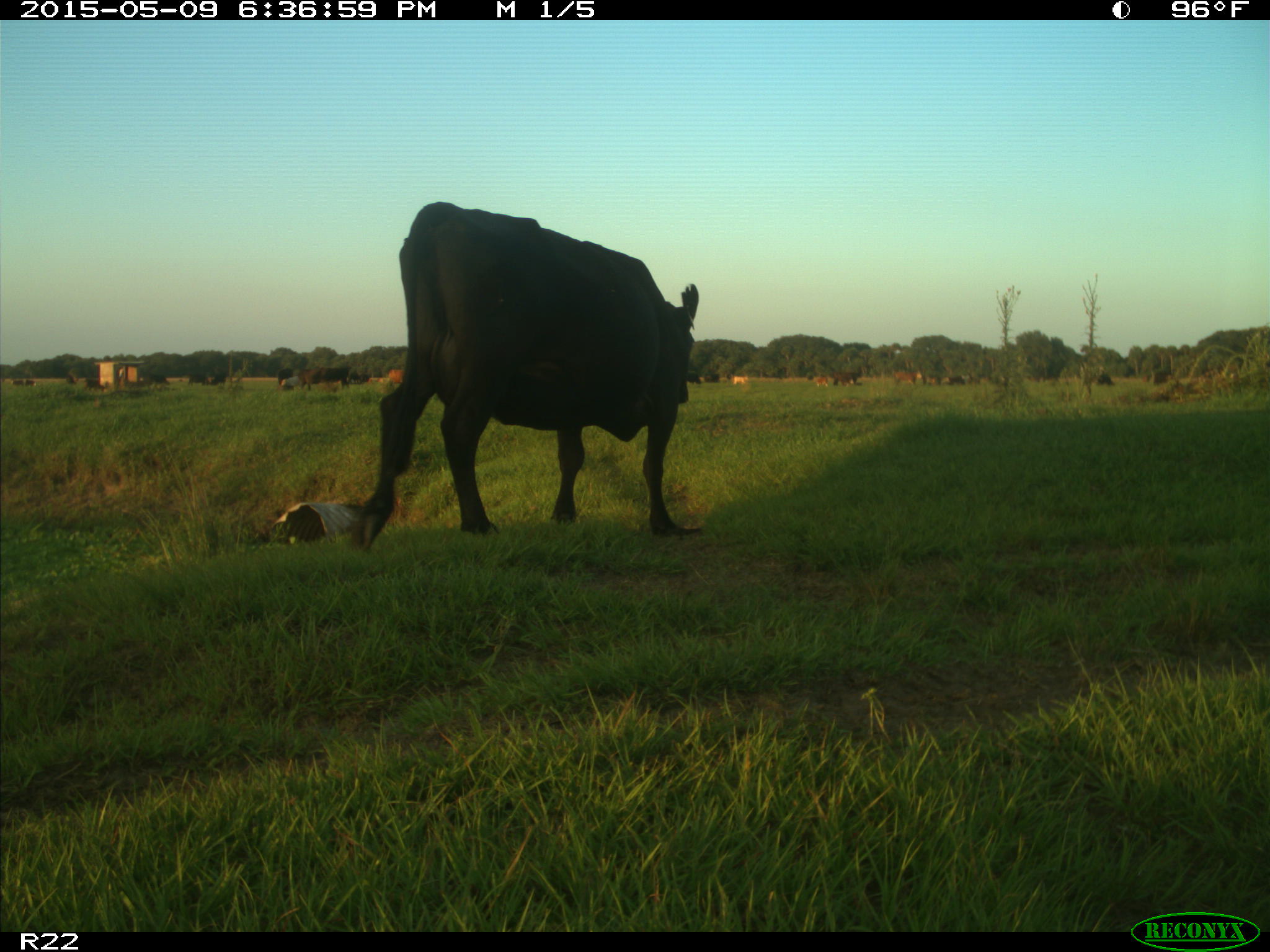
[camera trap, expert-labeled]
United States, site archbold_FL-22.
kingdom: Animalia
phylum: Chordata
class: Mammalia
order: Artiodactyla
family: Bovidae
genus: Bos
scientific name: Bos taurus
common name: domestic cow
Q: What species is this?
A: Bos taurus (domestic cow).